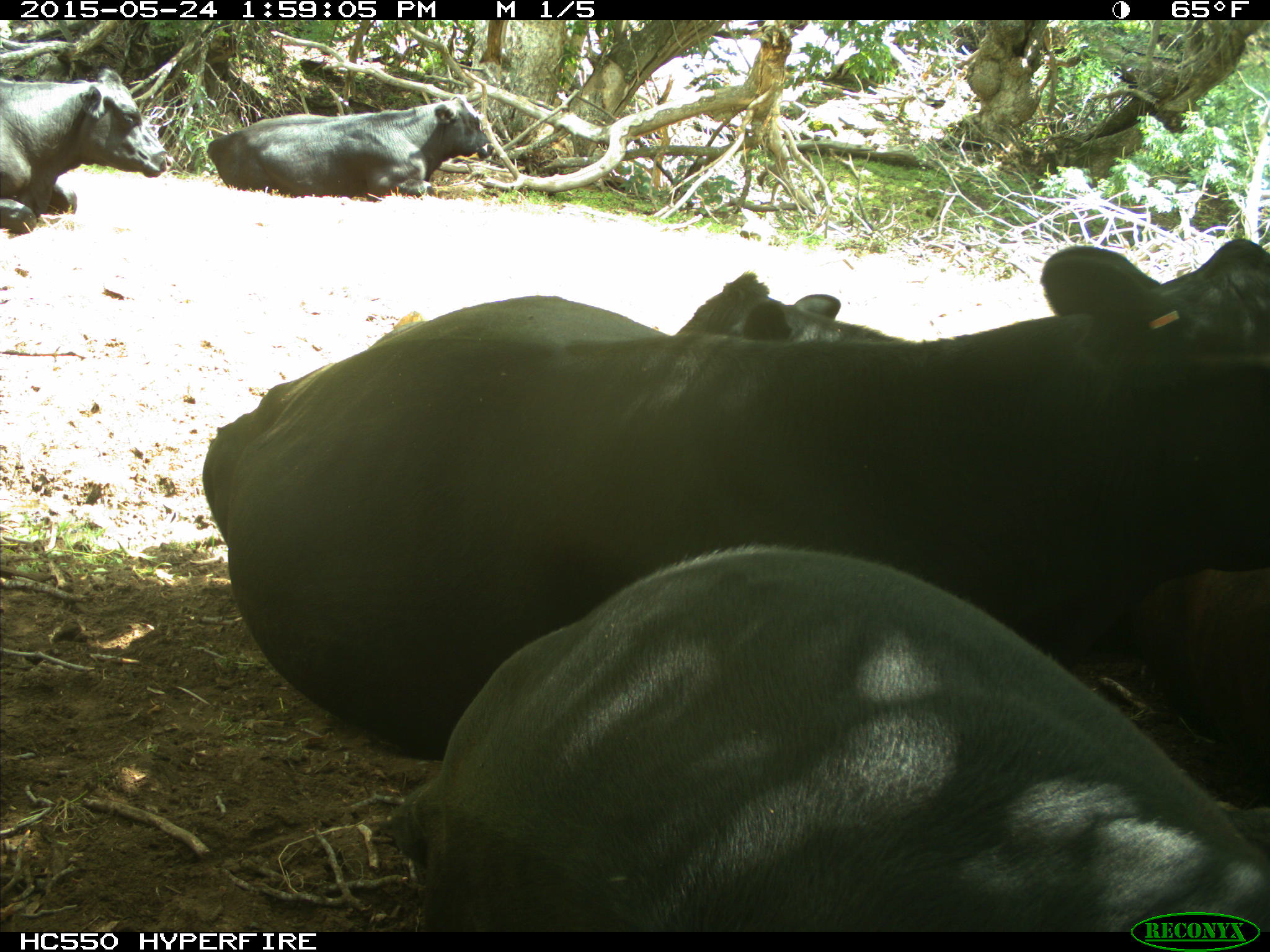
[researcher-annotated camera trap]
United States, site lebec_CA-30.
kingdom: Animalia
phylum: Chordata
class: Mammalia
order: Artiodactyla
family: Bovidae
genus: Bos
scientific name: Bos taurus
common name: domestic cow